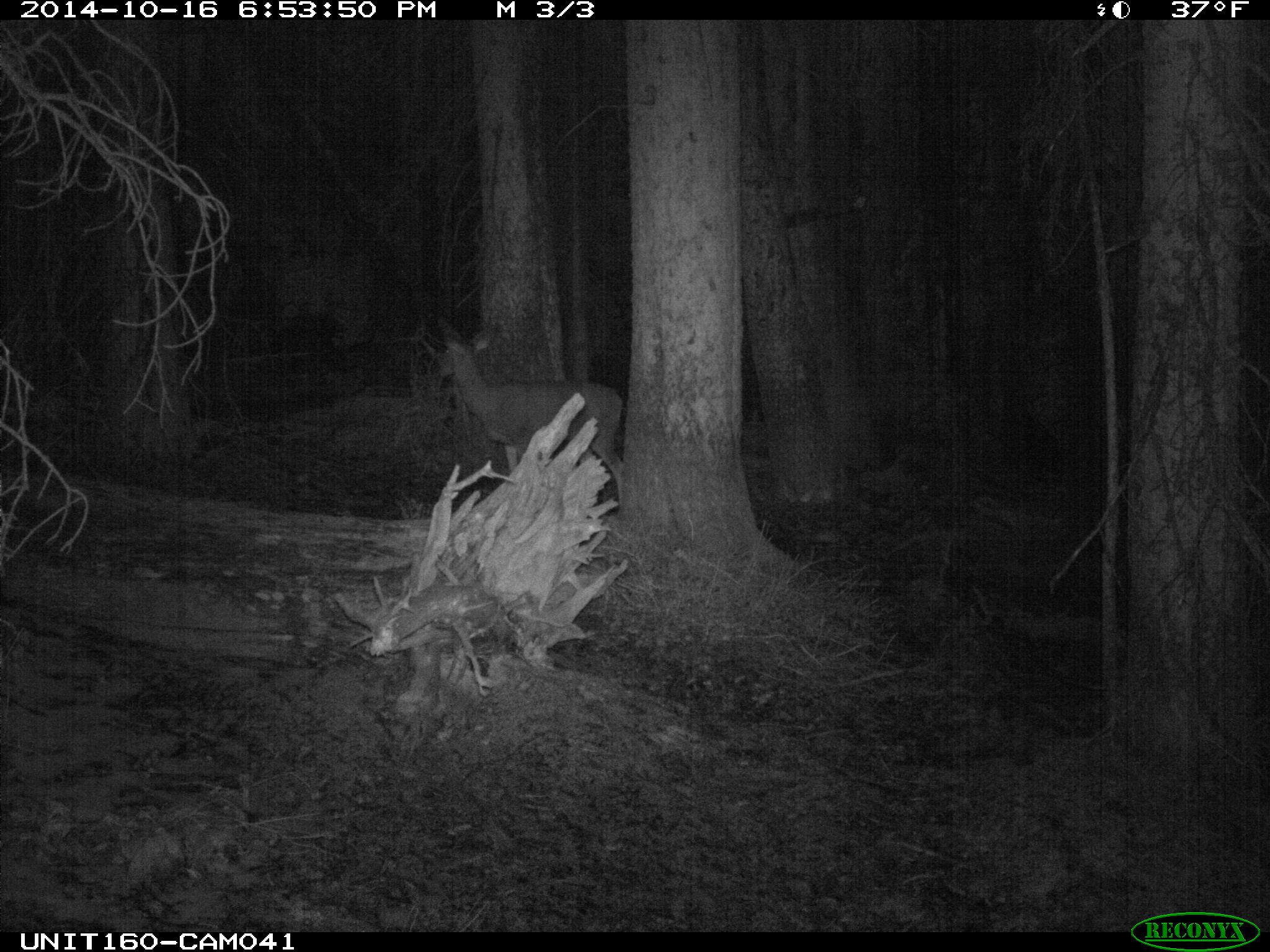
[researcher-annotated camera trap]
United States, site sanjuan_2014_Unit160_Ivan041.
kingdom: Animalia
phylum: Chordata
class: Mammalia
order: Artiodactyla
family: Cervidae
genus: Odocoileus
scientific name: Odocoileus hemionus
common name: mule deer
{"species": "Odocoileus hemionus (mule deer)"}